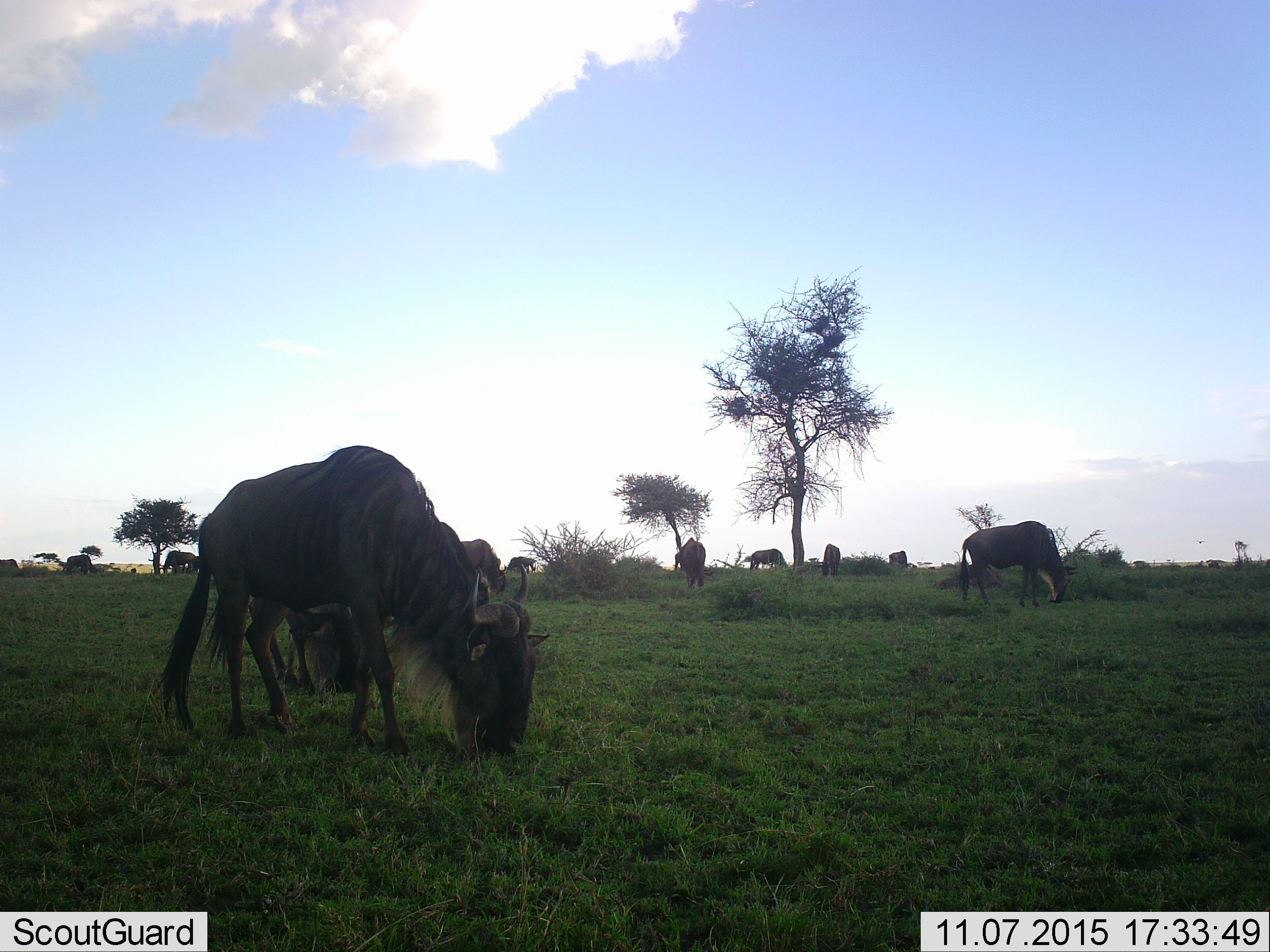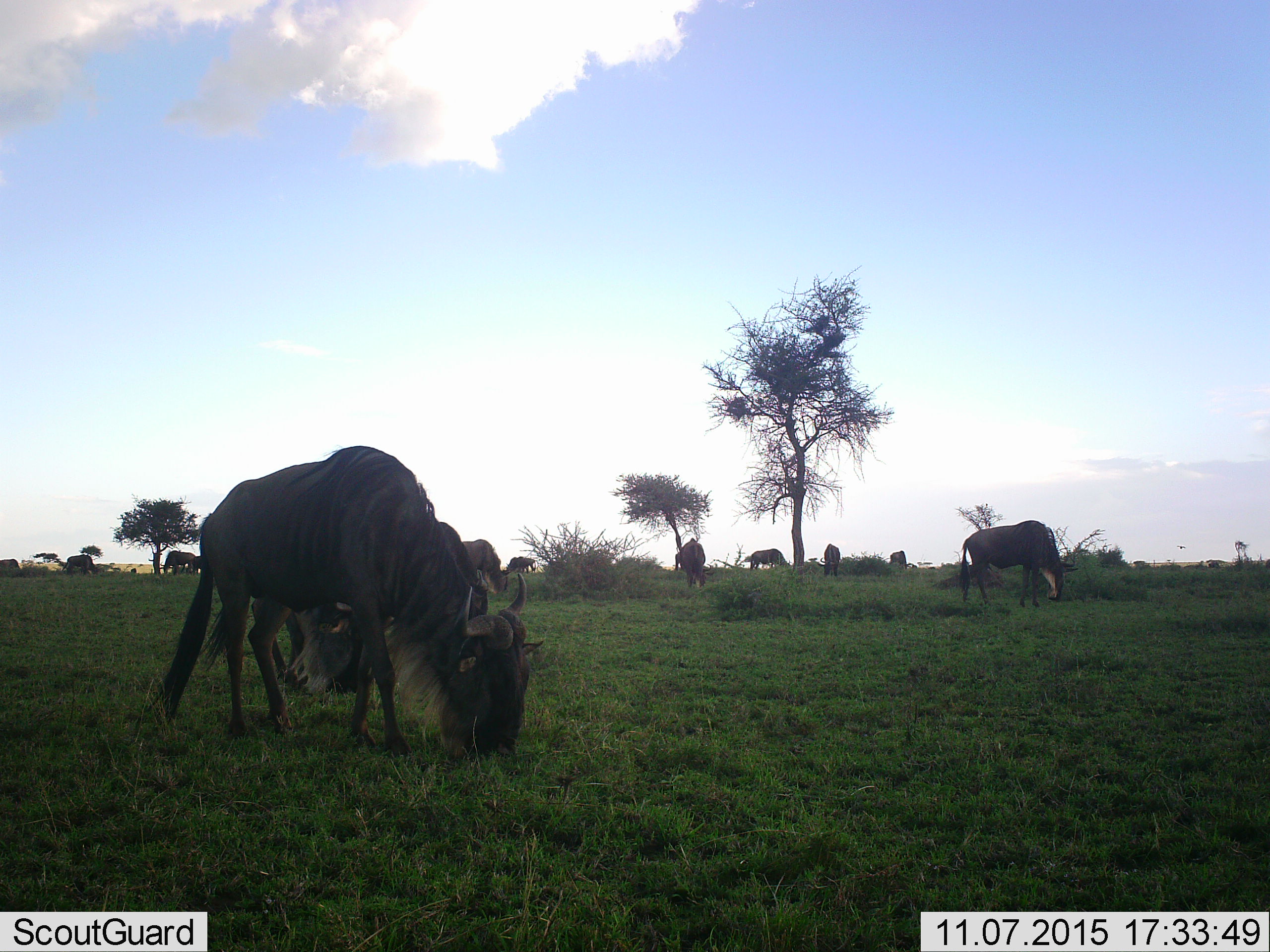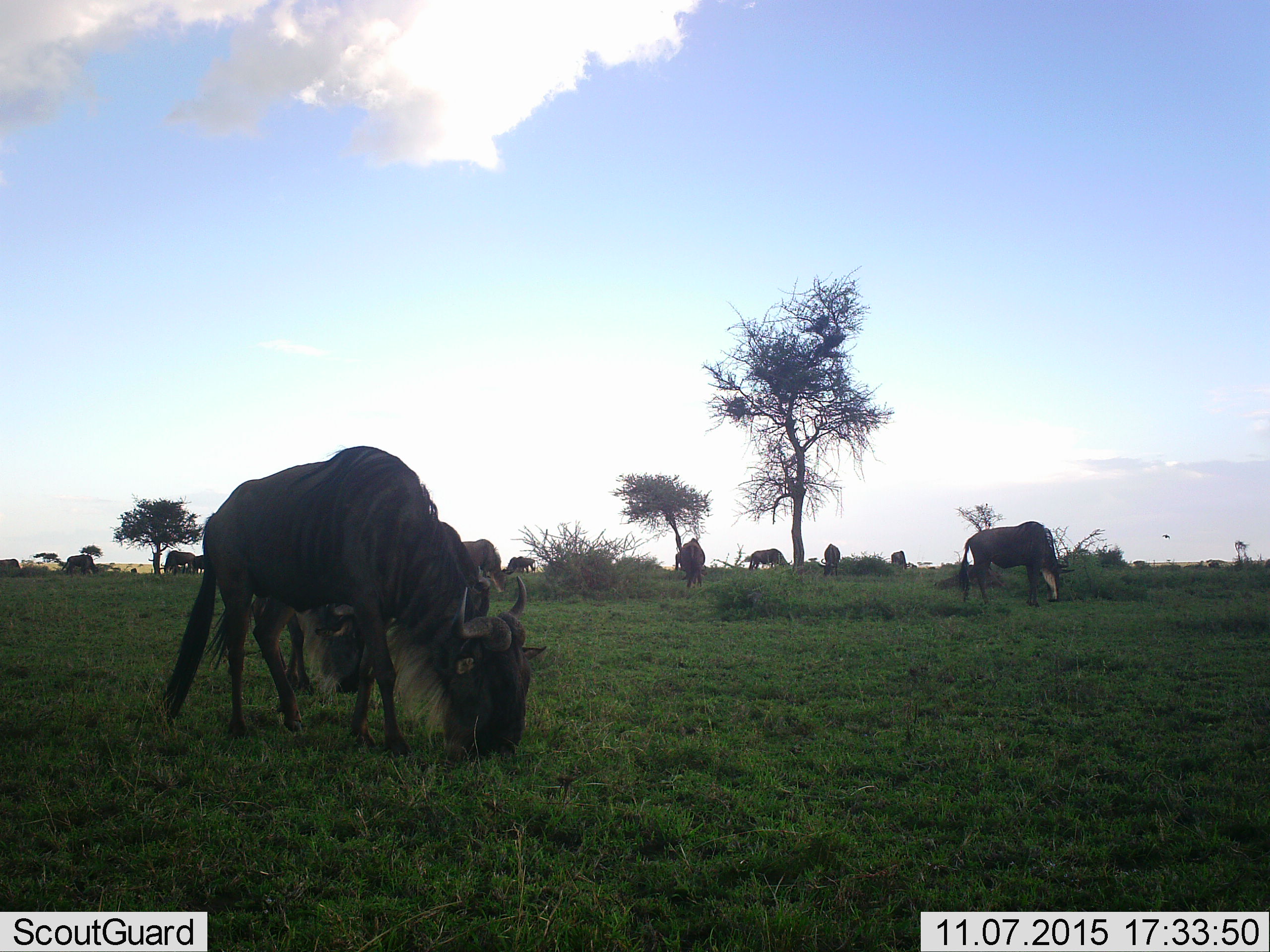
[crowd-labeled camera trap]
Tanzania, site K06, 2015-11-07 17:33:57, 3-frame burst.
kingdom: Animalia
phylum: Chordata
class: Mammalia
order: Artiodactyla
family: Bovidae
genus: Connochaetes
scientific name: Connochaetes taurinus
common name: blue wildebeest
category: wildebeest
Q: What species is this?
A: Wildebeest (blue wildebeest) (Connochaetes taurinus).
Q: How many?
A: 11-50.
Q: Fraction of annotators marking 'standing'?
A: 43%.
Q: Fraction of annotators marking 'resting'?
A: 0%.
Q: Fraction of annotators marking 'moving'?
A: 14%.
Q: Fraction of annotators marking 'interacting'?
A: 0%.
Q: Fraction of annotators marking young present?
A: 14%.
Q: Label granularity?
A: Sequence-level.